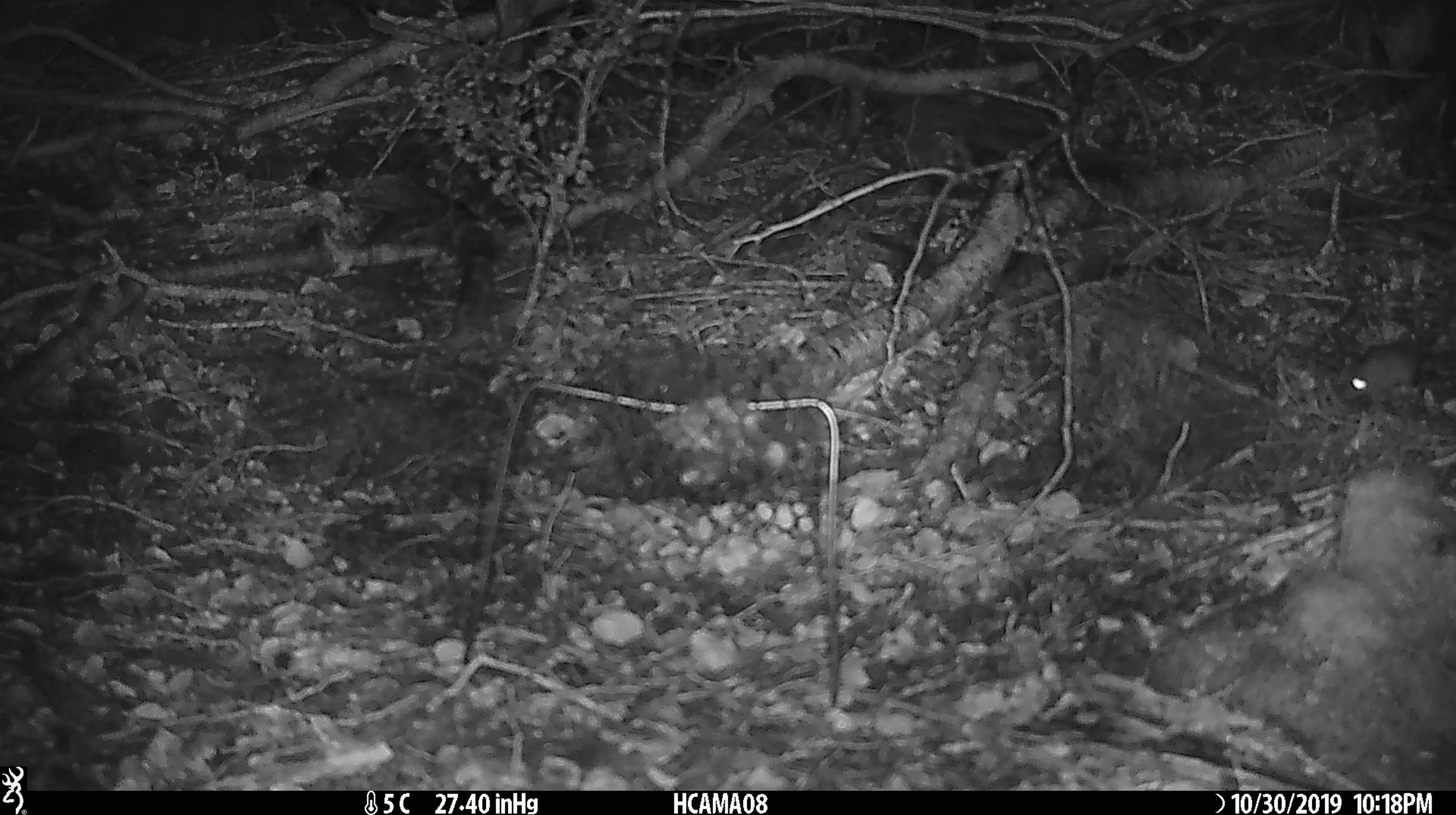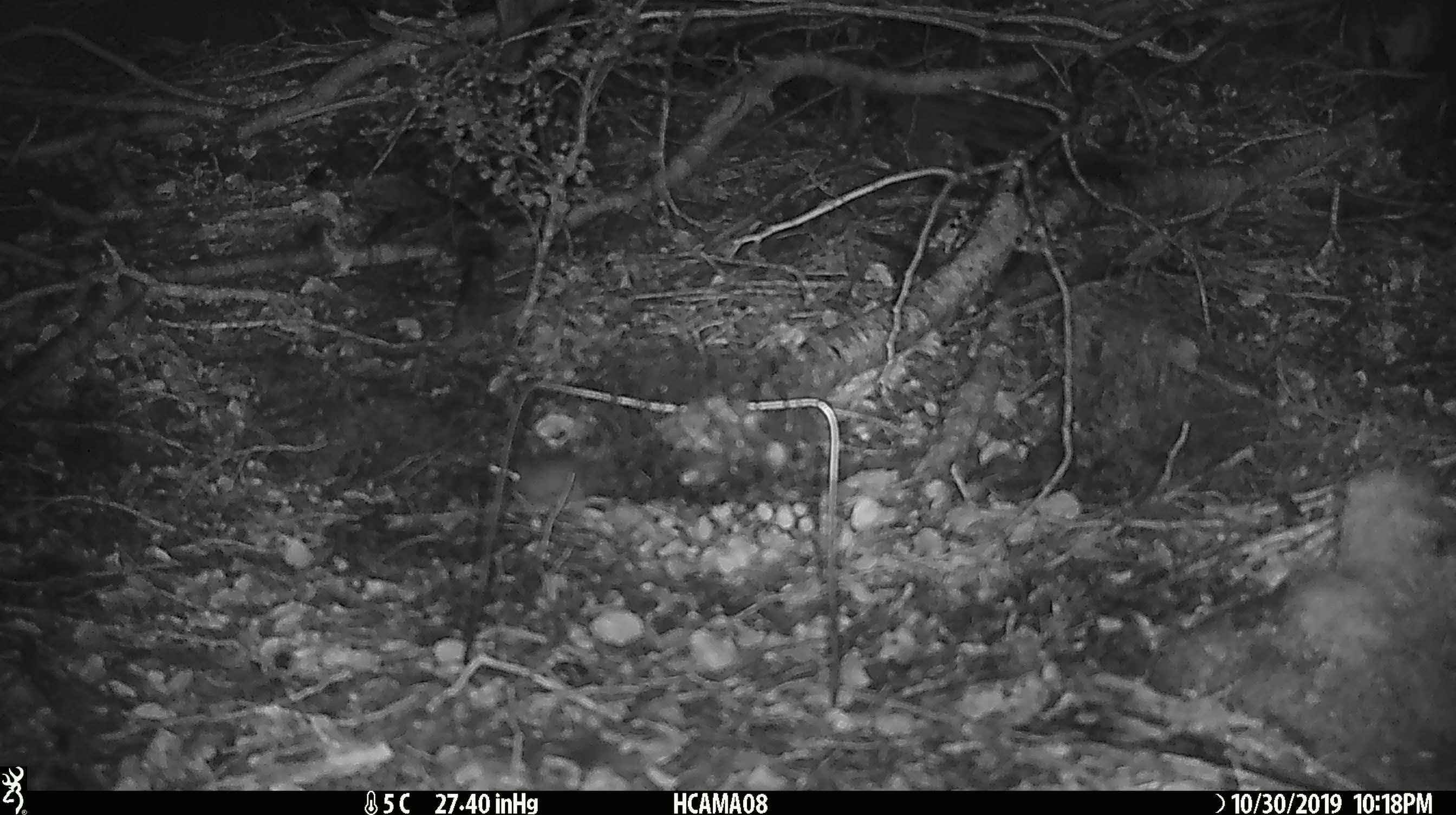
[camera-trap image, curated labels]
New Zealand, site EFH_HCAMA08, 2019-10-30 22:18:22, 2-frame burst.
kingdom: Animalia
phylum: Chordata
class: Mammalia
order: Rodentia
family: Muridae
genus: Mus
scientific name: Mus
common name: mouse